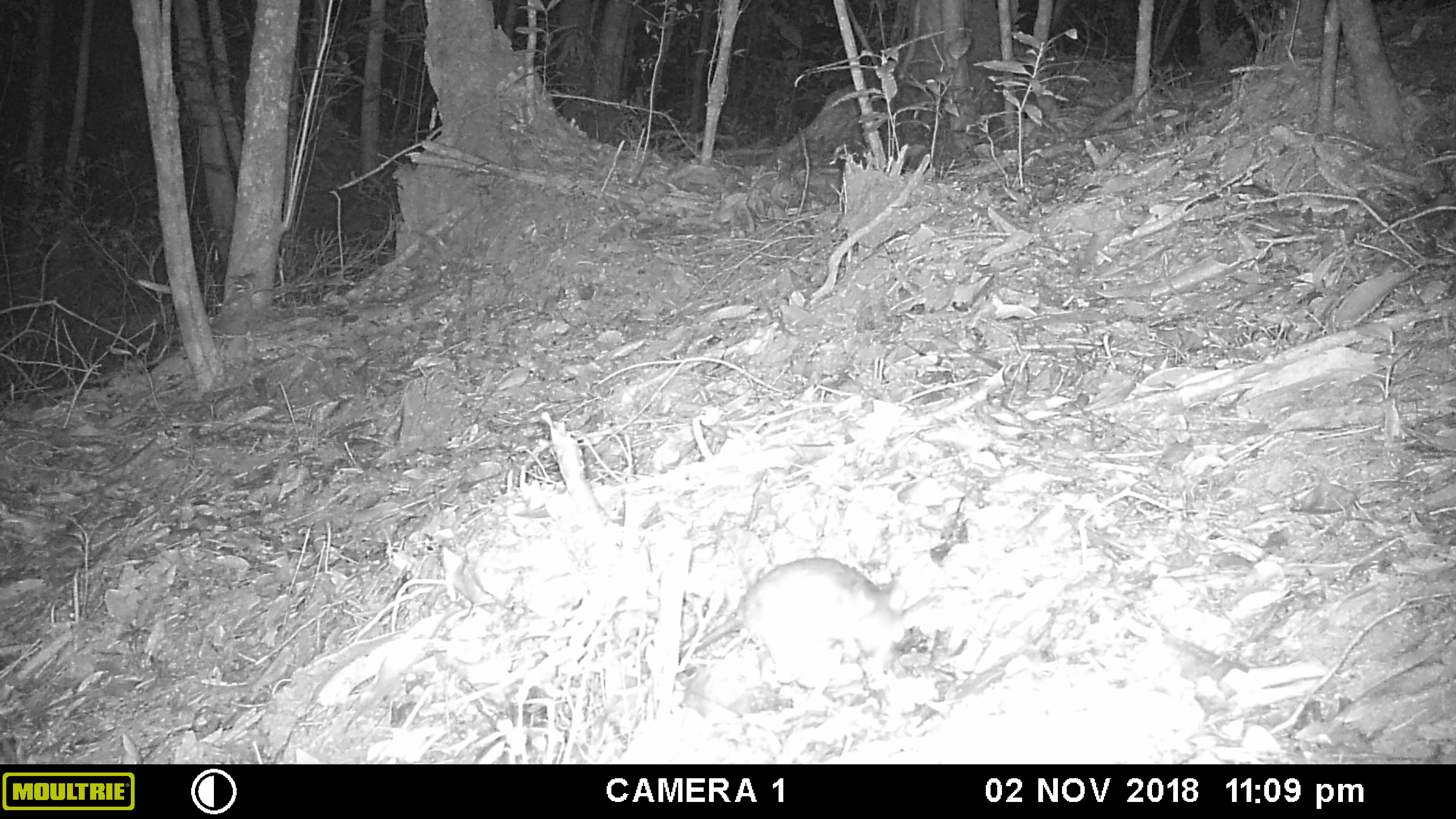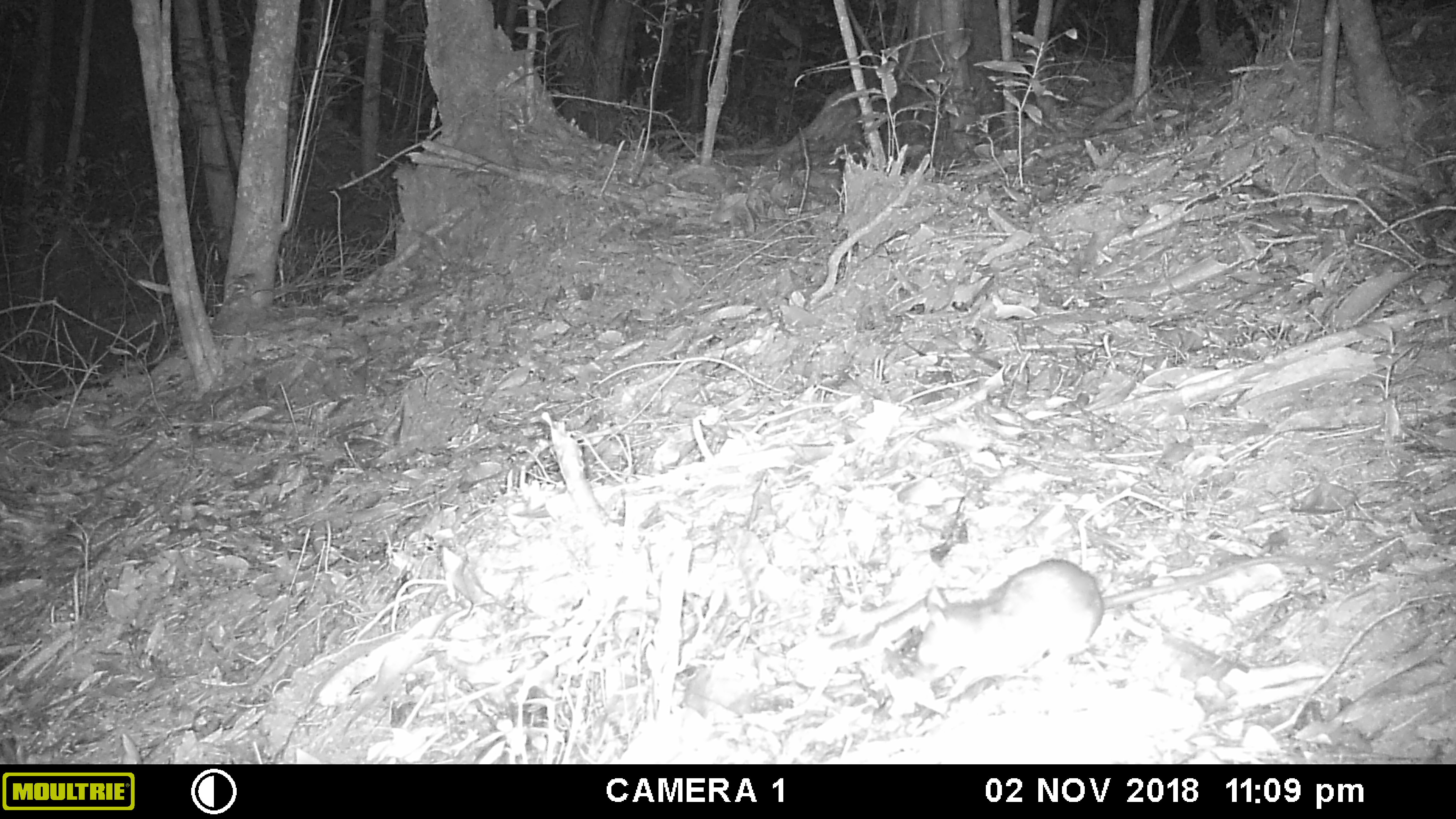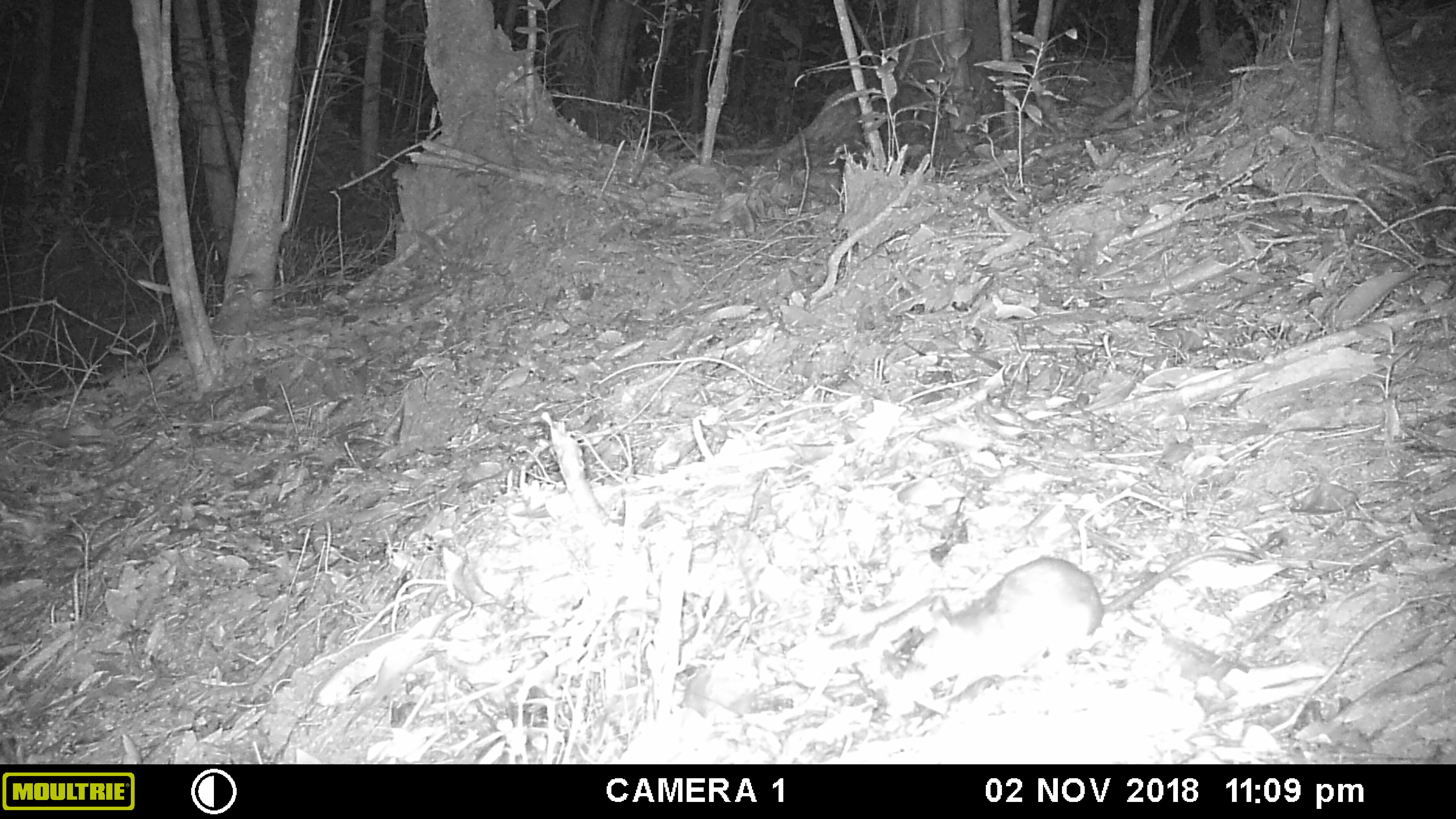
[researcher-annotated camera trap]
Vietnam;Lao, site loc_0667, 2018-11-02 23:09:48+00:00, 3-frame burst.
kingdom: Animalia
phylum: Chordata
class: Mammalia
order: Rodentia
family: Muridae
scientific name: Muridae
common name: old-world mice and rats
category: unidentified murid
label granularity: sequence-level